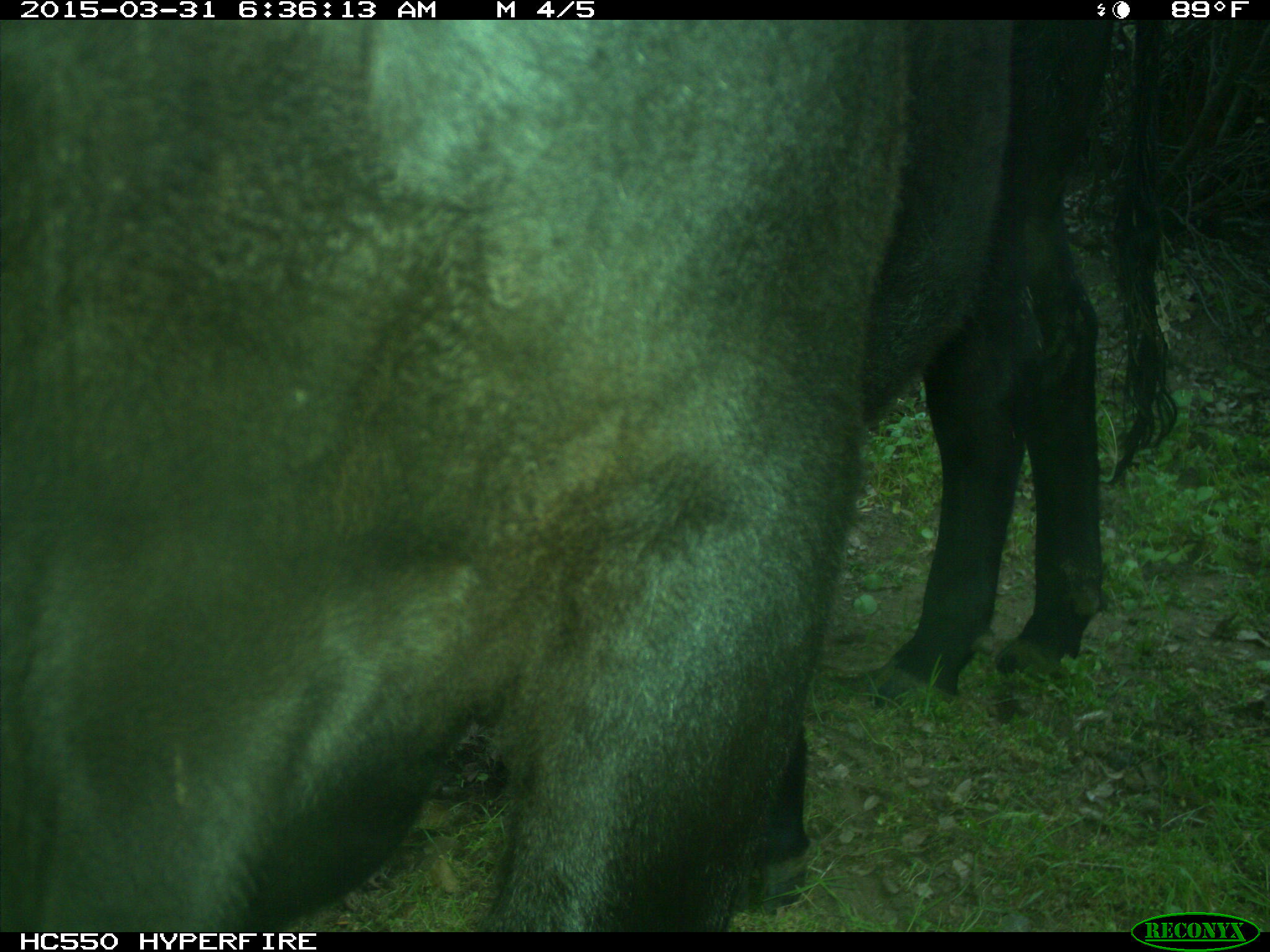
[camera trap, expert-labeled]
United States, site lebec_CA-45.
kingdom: Animalia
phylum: Chordata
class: Mammalia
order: Artiodactyla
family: Bovidae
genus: Bos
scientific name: Bos taurus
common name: domestic cow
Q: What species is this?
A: Bos taurus (domestic cow).